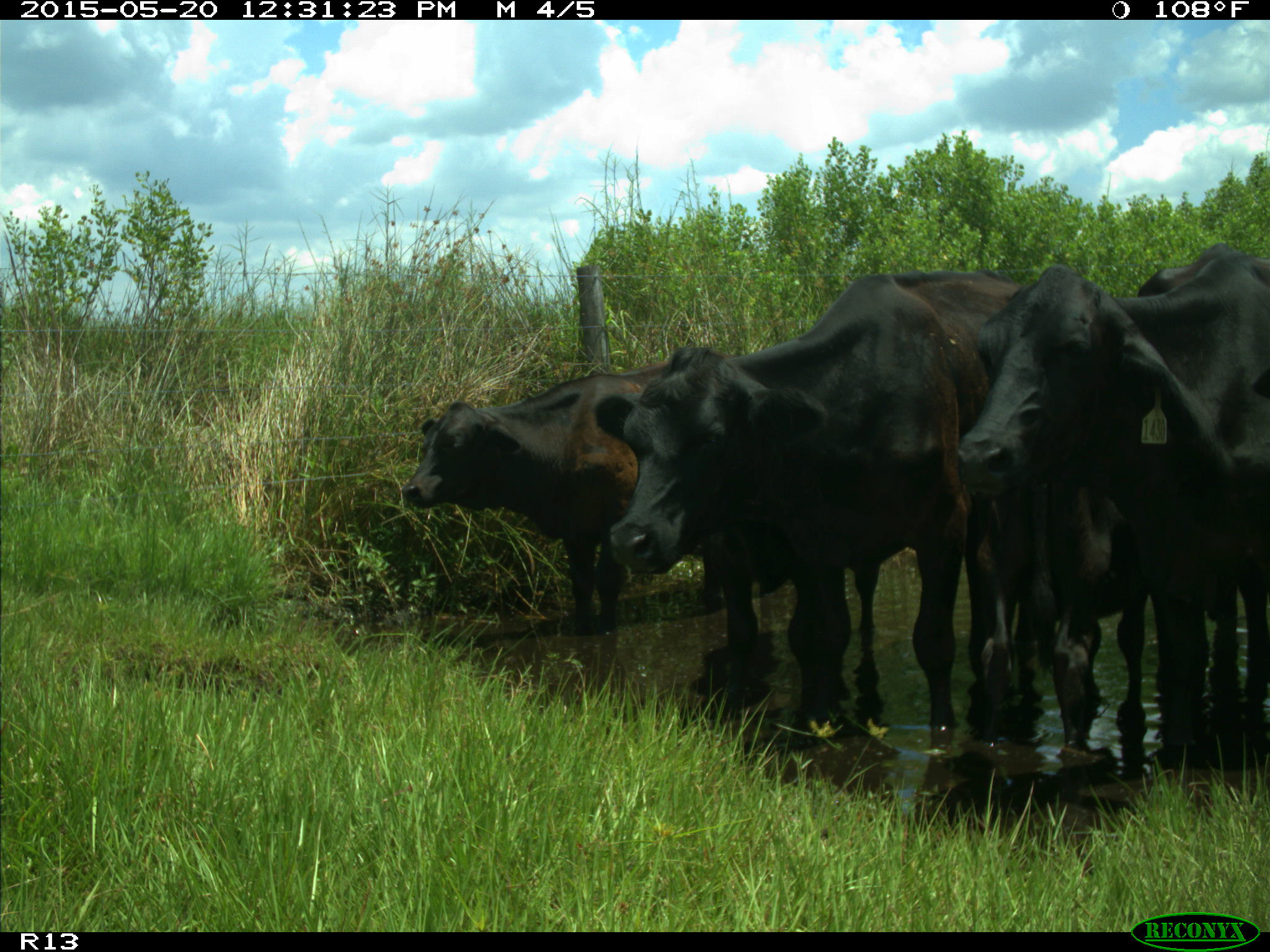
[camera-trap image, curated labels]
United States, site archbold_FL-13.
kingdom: Animalia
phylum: Chordata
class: Mammalia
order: Artiodactyla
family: Bovidae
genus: Bos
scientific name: Bos taurus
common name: domestic cow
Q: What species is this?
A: Bos taurus (domestic cow).